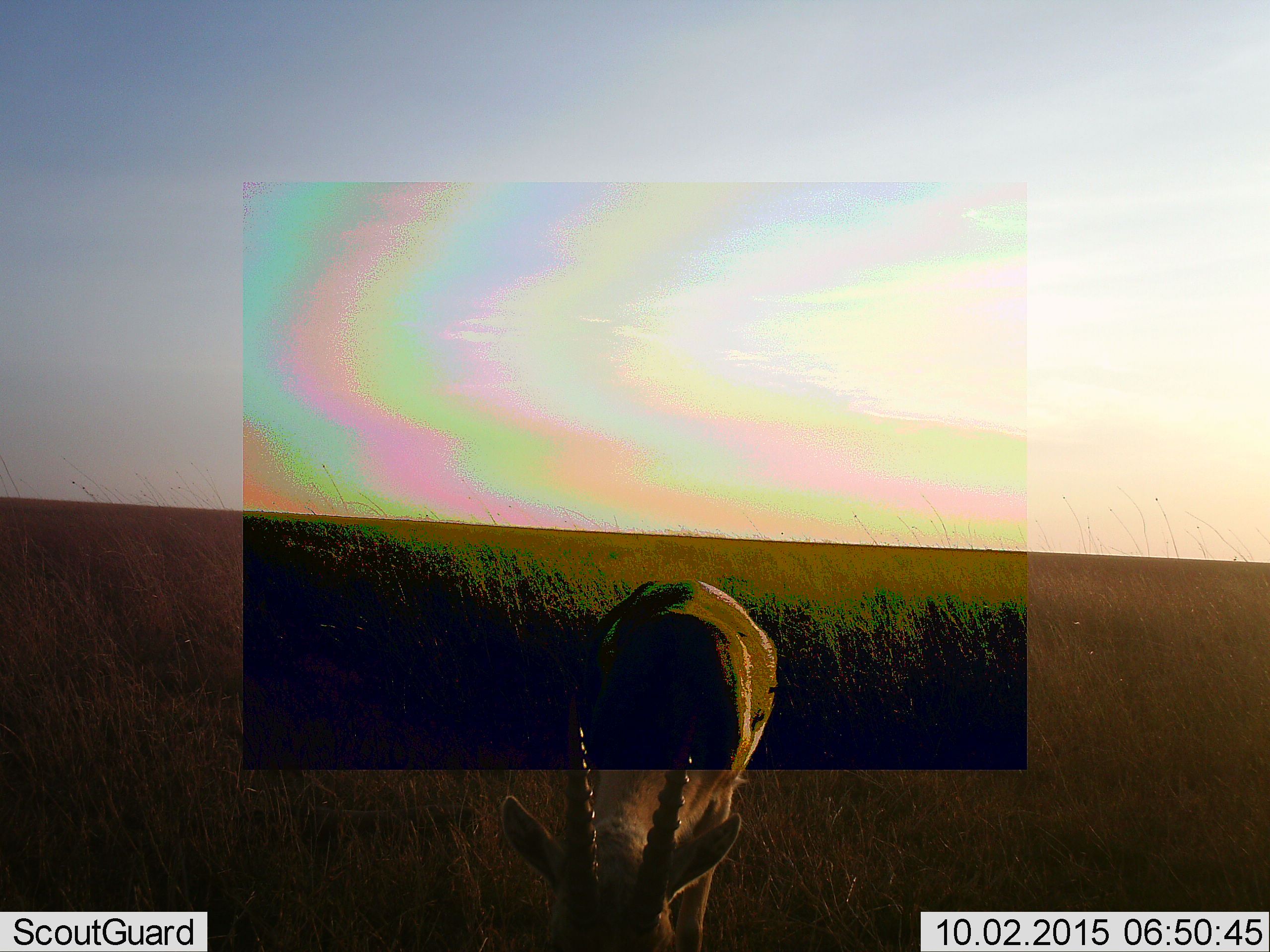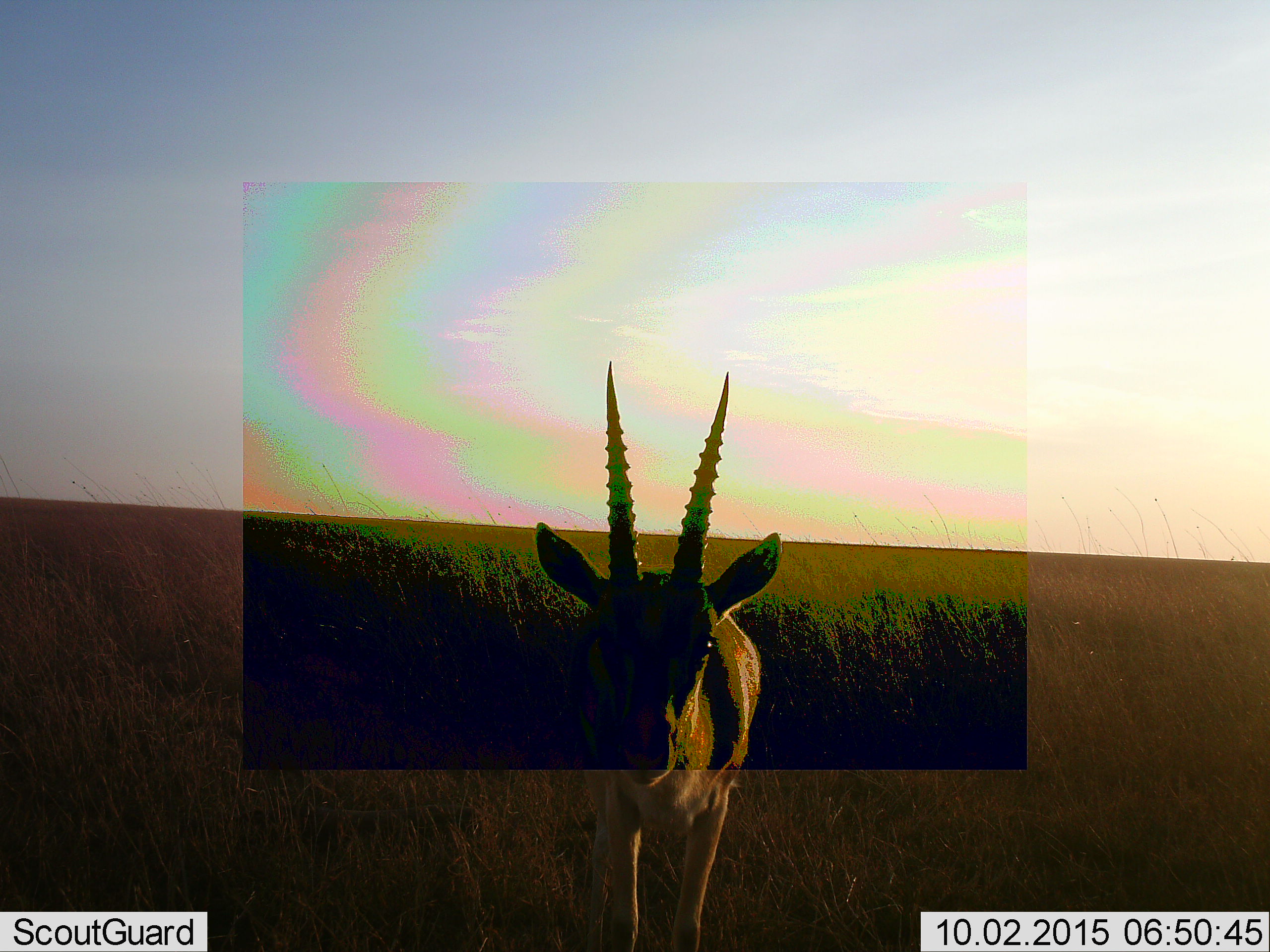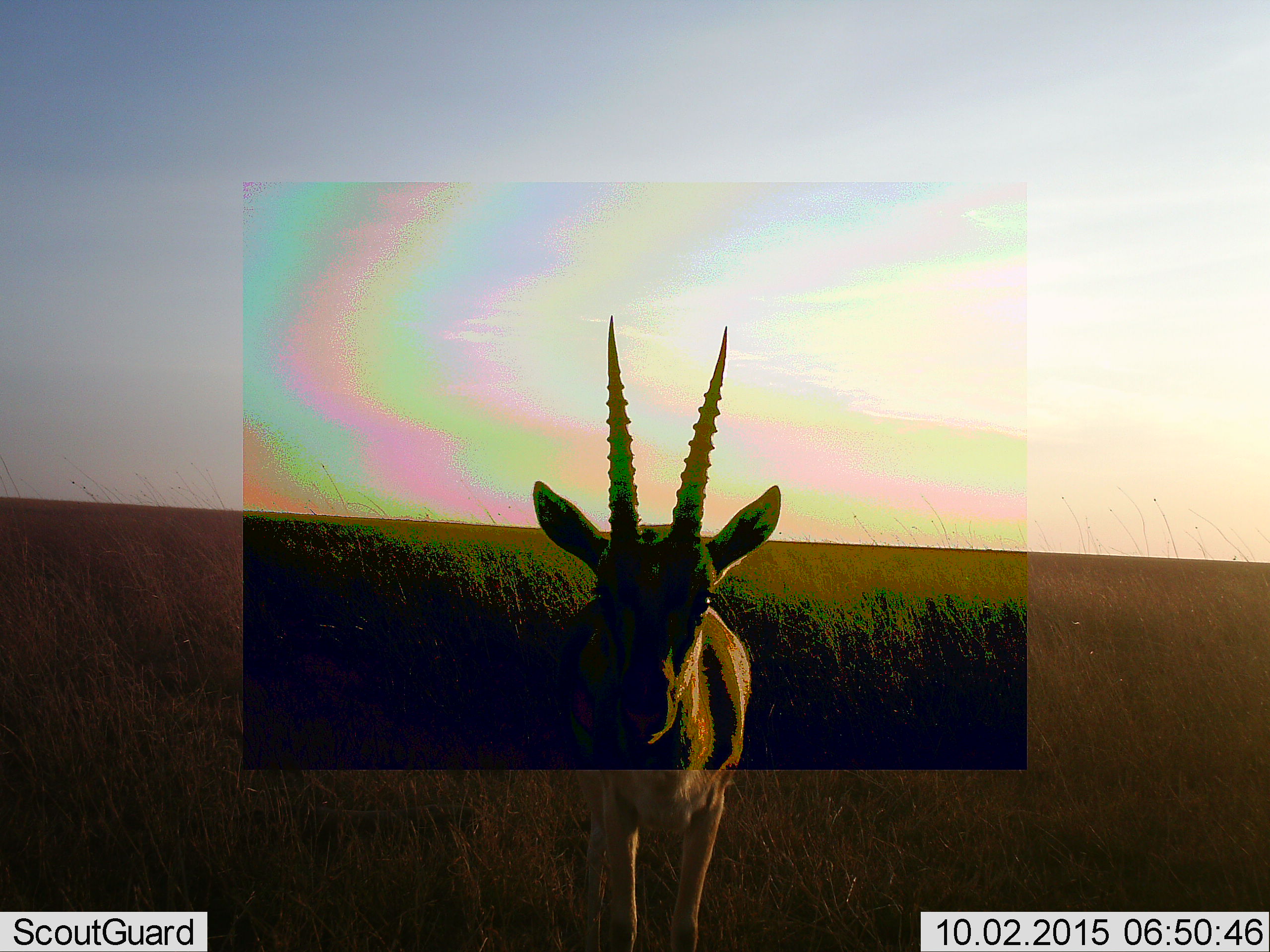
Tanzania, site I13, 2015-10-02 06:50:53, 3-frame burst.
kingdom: Animalia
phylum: Chordata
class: Mammalia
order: Artiodactyla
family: Bovidae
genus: Eudorcas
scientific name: Eudorcas thomsonii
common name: thomson's gazelle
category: gazellethomsons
Gazellethomsons (thomson's gazelle) (Eudorcas thomsonii), count 1. Behavior (volunteer vote fractions): standing 38%, resting 0%, moving 0%, interacting 0%. Young present (vote fraction): 0%. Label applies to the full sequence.